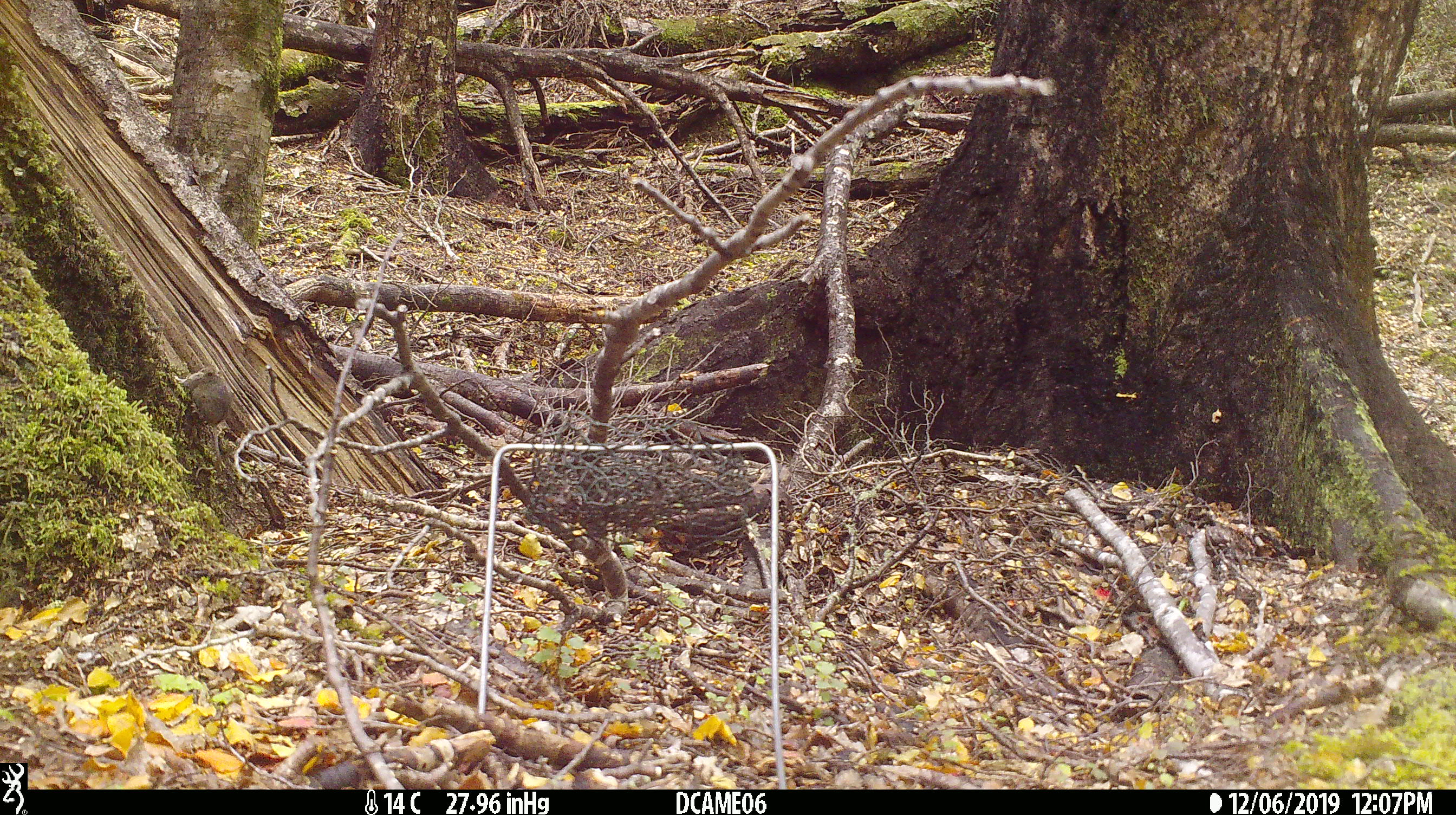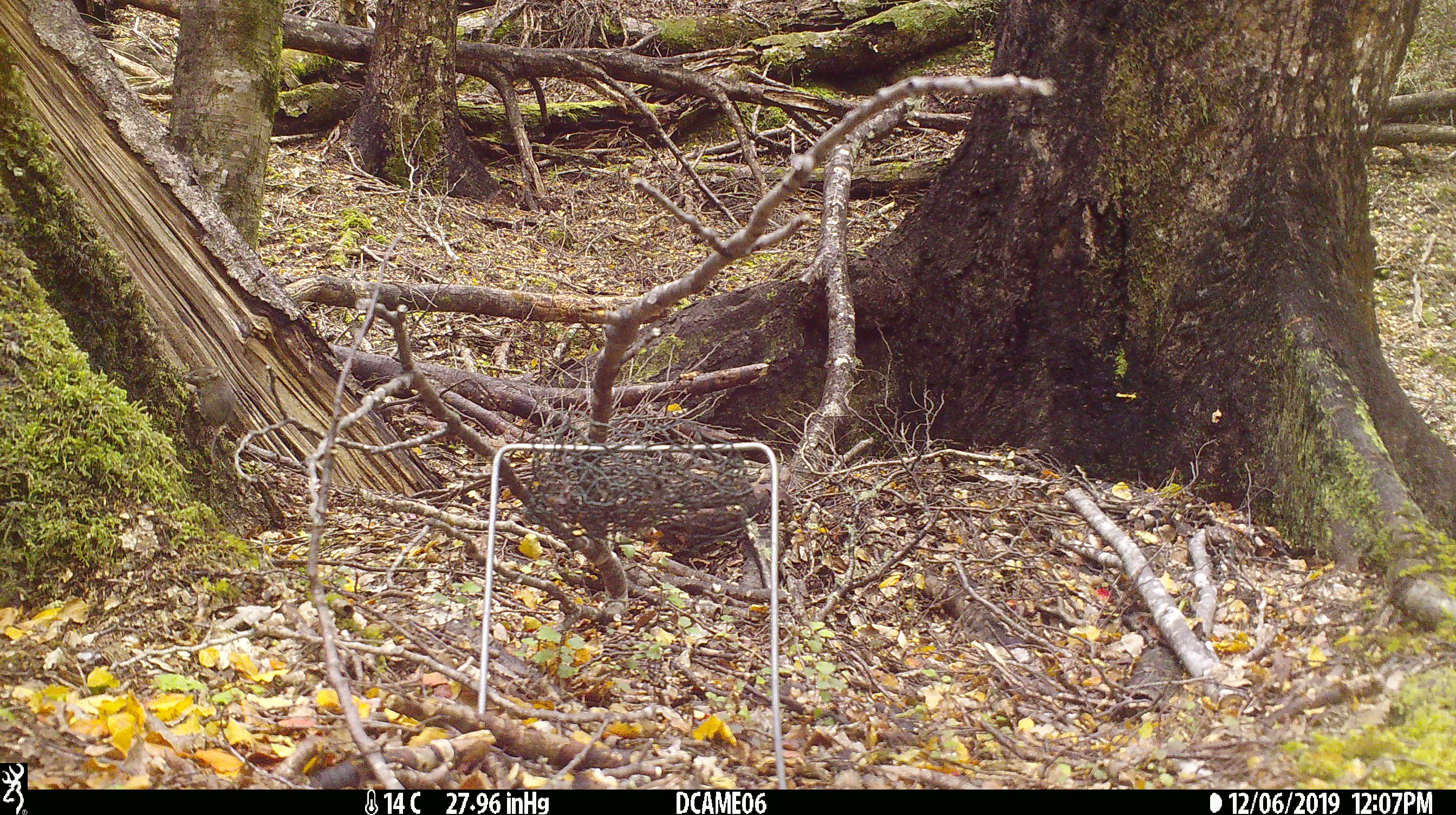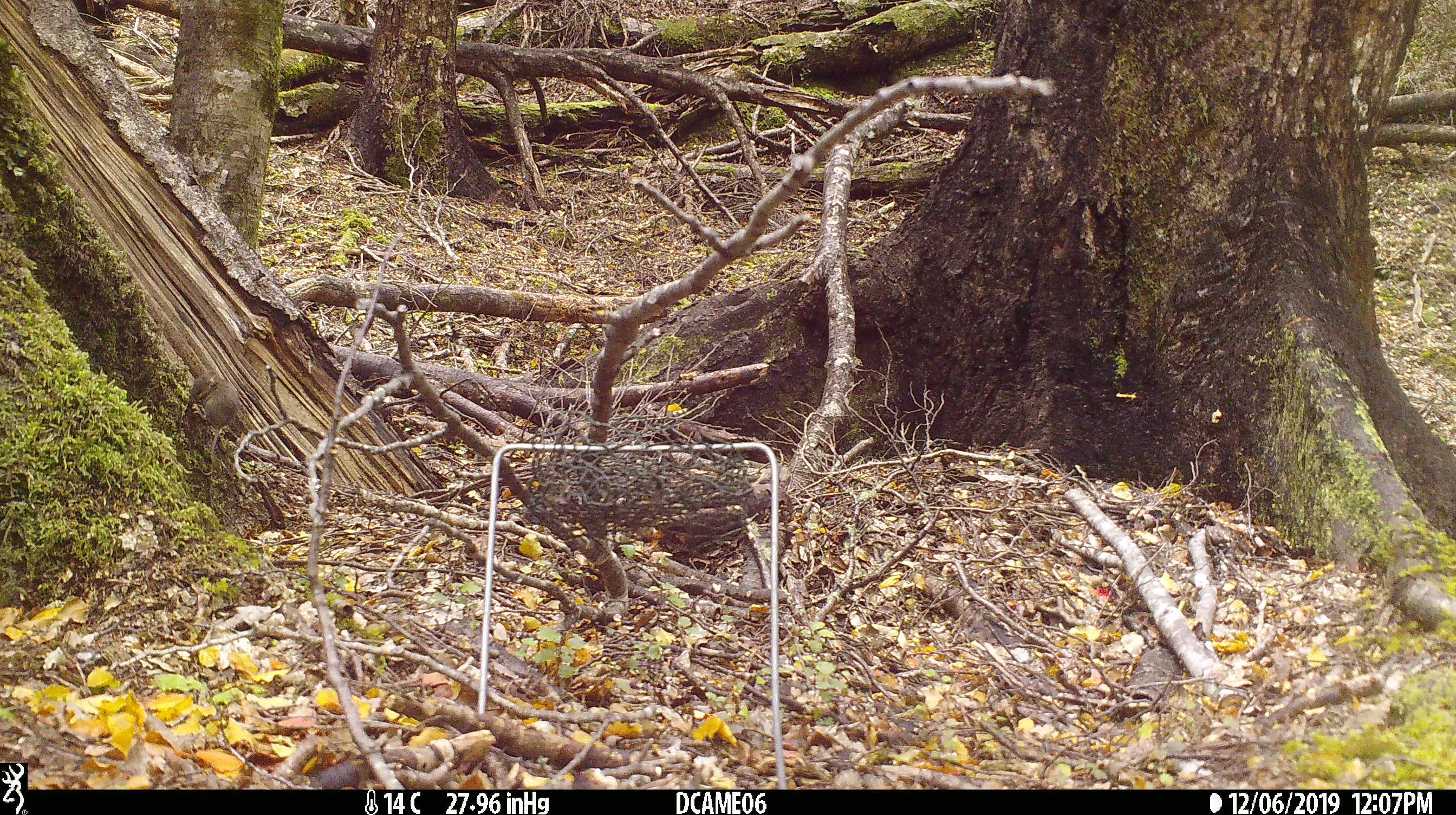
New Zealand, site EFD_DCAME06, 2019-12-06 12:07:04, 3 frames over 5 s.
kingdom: Animalia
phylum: Chordata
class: Mammalia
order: Rodentia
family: Muridae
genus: Mus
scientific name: Mus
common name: mouse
Mouse (Mus).